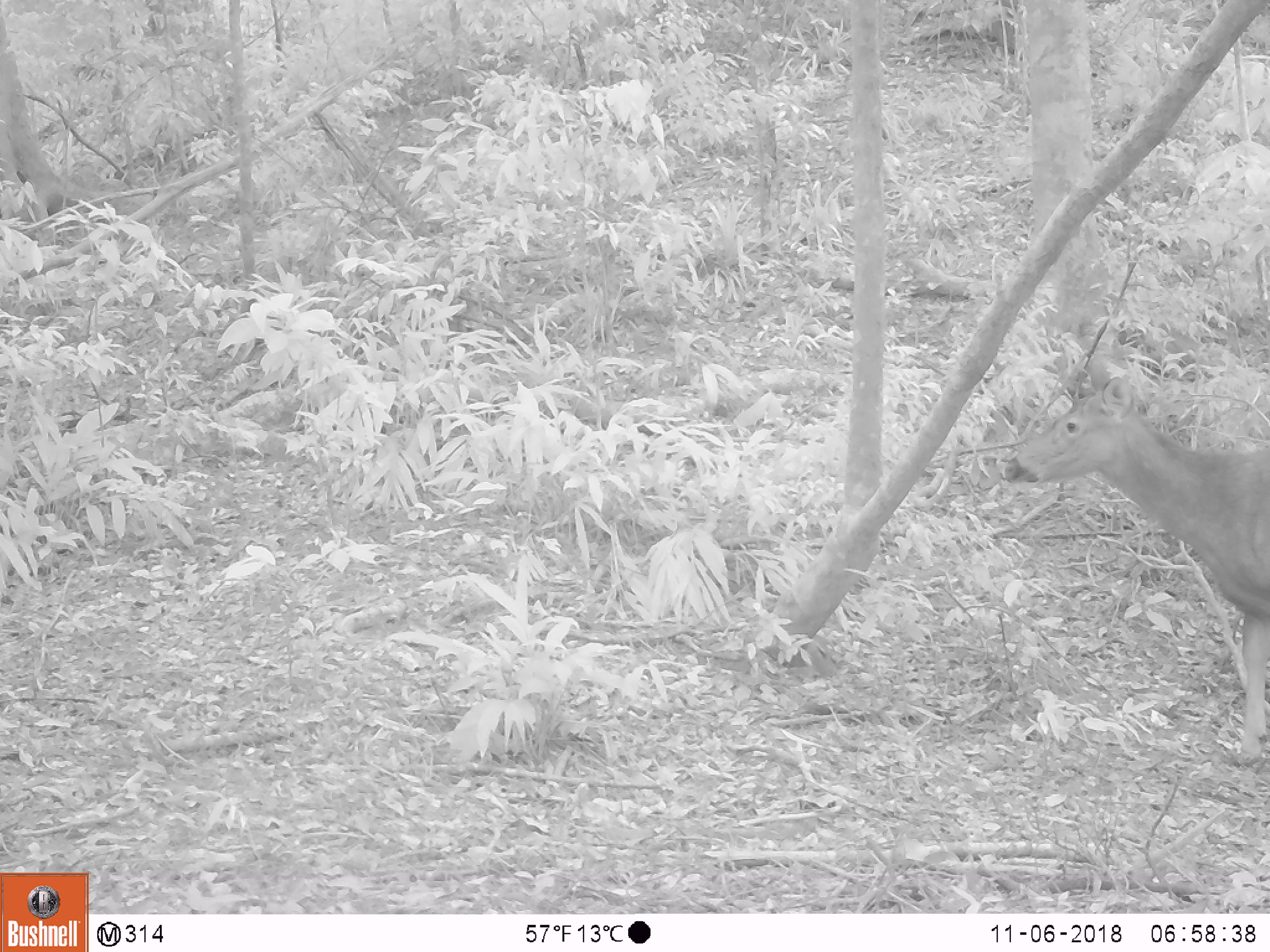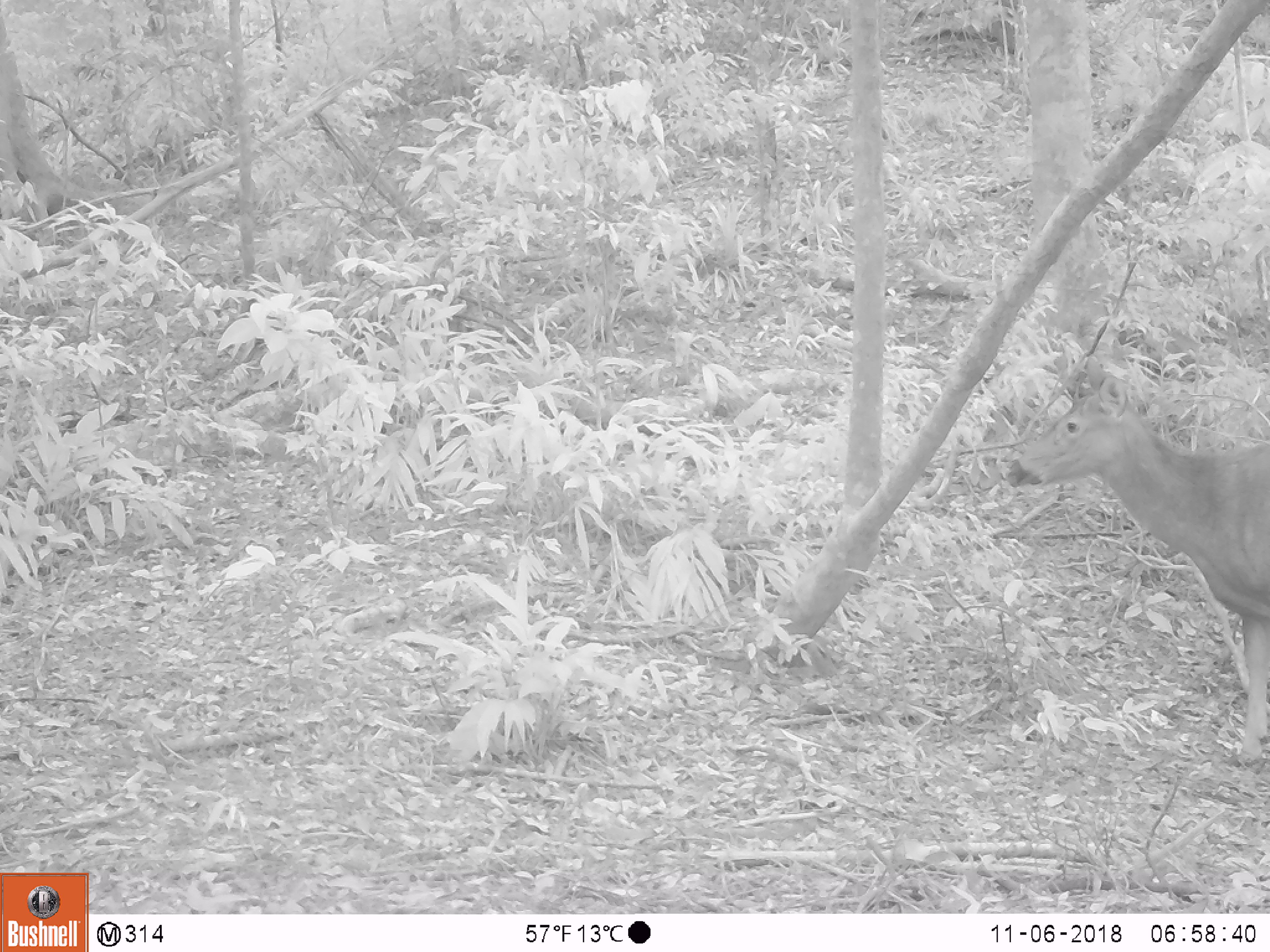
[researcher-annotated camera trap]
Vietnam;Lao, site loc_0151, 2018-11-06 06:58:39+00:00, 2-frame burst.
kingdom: Animalia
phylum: Chordata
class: Mammalia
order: Artiodactyla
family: Cervidae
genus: Rusa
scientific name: Rusa unicolor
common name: sambar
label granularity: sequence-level